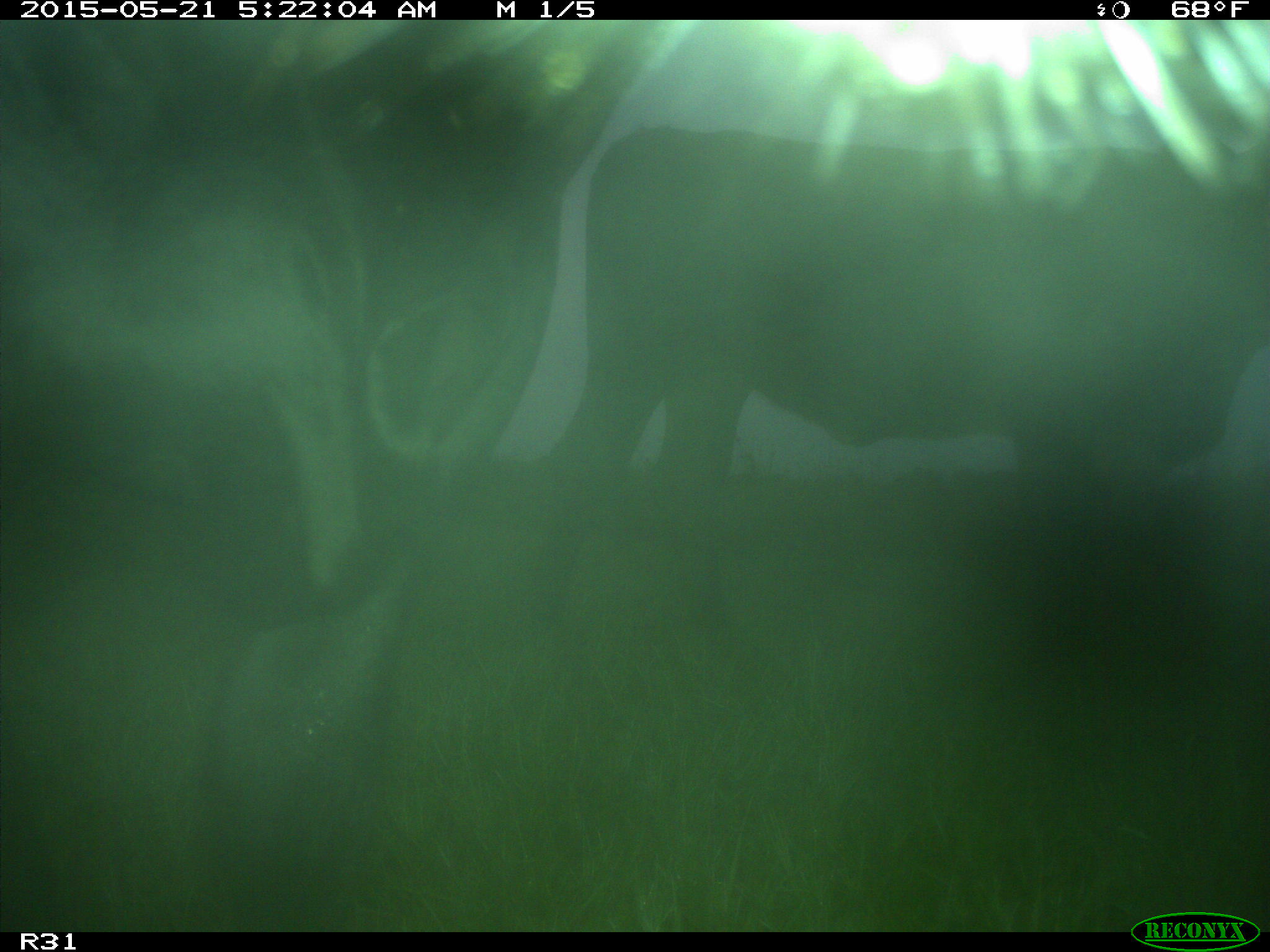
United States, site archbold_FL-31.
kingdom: Animalia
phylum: Chordata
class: Mammalia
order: Artiodactyla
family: Bovidae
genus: Bos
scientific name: Bos taurus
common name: domestic cow